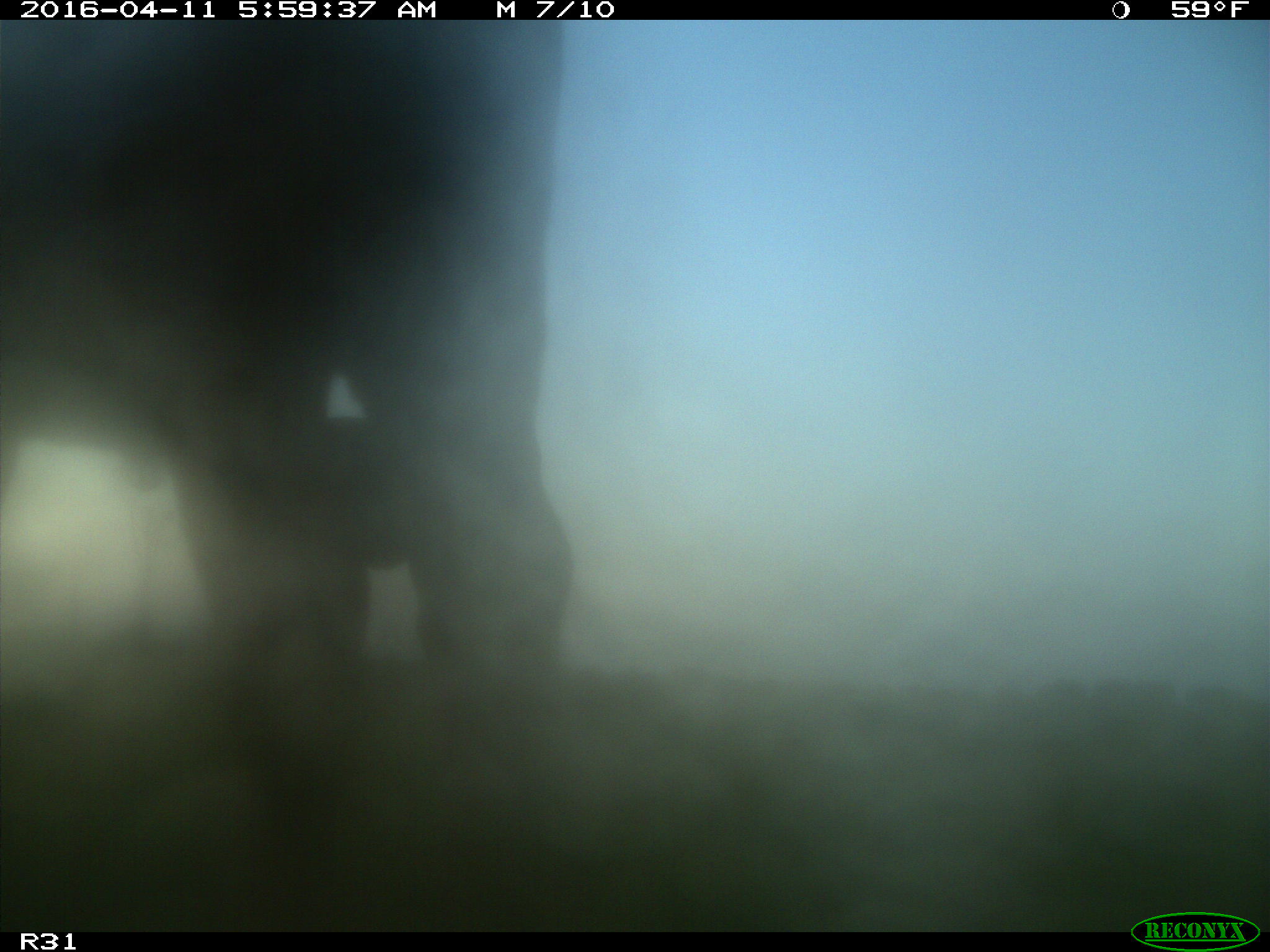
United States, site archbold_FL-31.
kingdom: Animalia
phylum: Chordata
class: Mammalia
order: Artiodactyla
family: Bovidae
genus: Bos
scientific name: Bos taurus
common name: domestic cow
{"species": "Bos taurus (domestic cow)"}